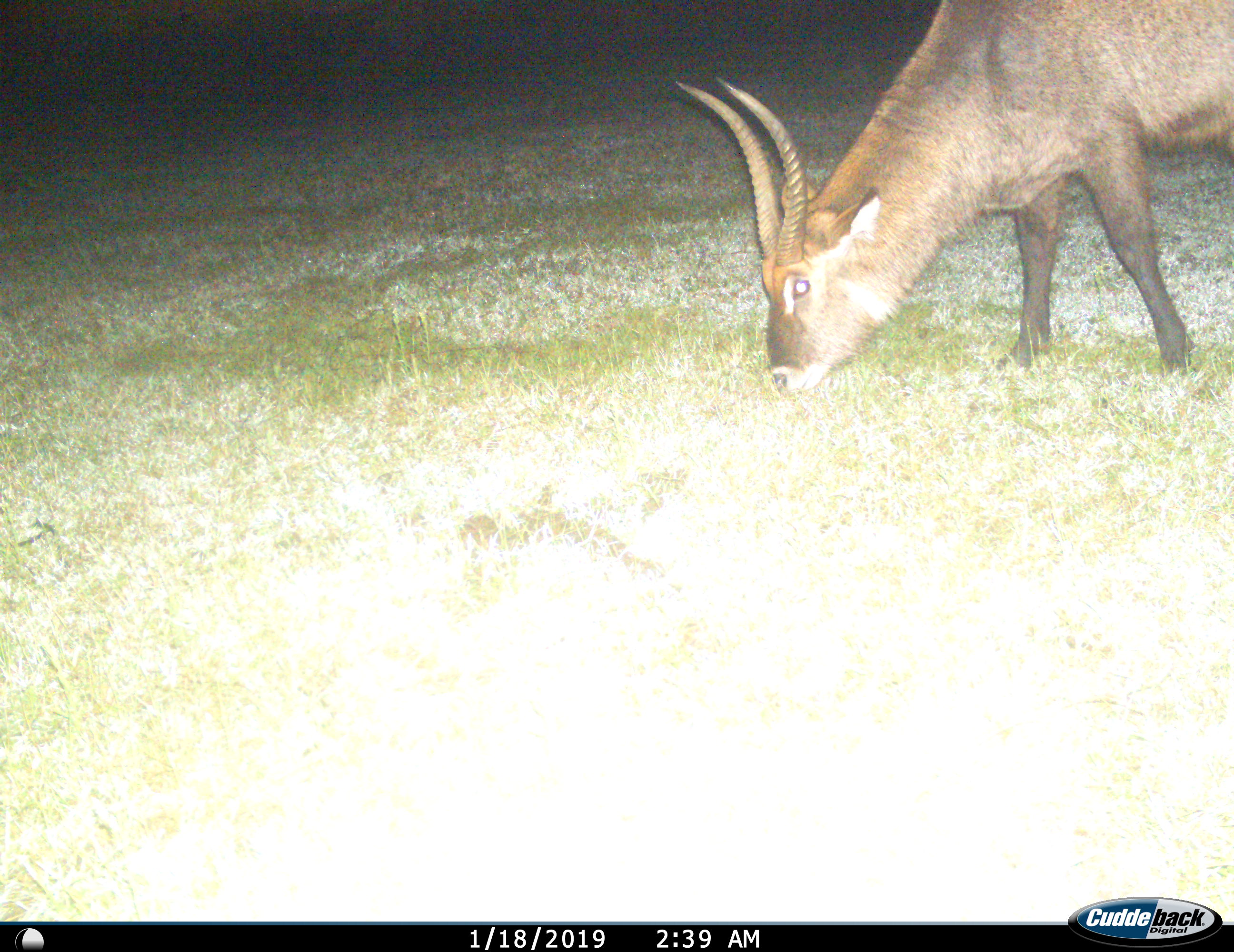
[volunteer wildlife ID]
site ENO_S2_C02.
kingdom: Animalia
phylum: Chordata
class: Mammalia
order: Artiodactyla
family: Bovidae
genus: Kobus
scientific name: Kobus ellipsiprymnus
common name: waterbuck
Waterbuck (Kobus ellipsiprymnus), count 1. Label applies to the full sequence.